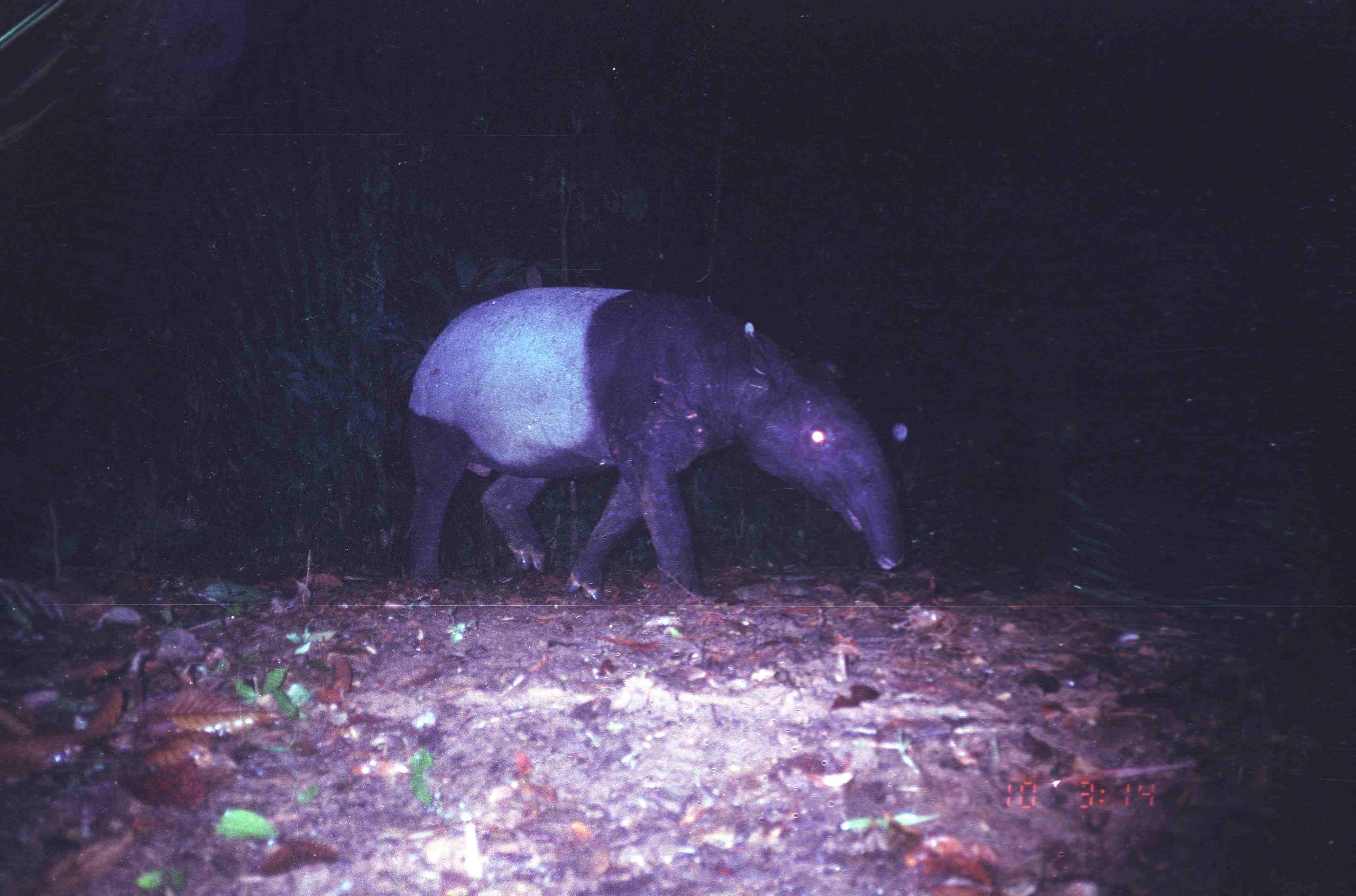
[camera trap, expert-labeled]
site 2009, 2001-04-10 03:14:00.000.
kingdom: Animalia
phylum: Chordata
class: Mammalia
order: Perissodactyla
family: Tapiridae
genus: Tapirus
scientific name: Tapirus indicus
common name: malayan tapir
Tapirus indicus (malayan tapir), count 1.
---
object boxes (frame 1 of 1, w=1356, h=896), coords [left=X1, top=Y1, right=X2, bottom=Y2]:
tapirus indicus: [left=408, top=286, right=907, bottom=600]